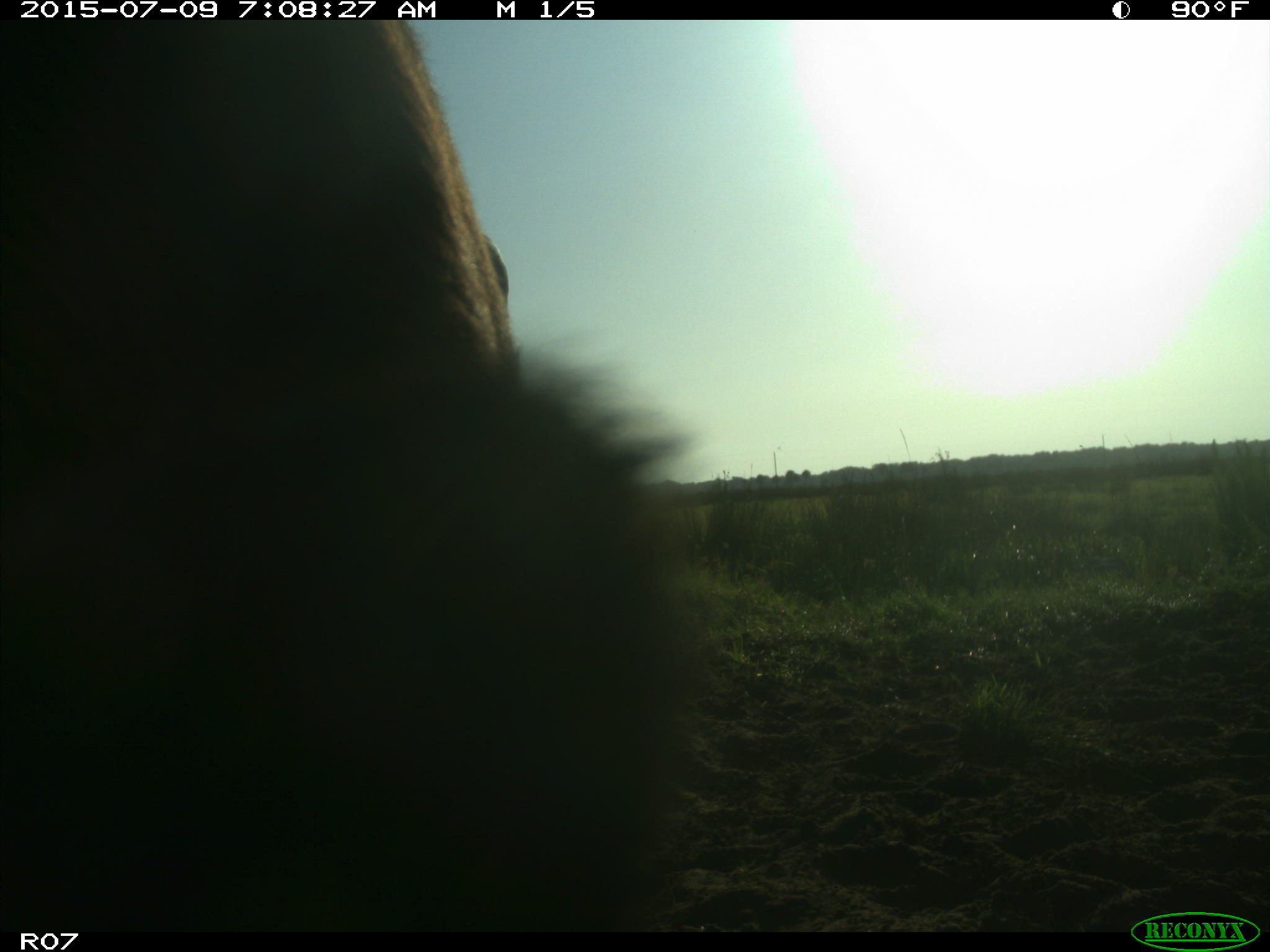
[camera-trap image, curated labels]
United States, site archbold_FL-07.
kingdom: Animalia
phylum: Chordata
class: Mammalia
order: Artiodactyla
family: Bovidae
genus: Bos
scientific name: Bos taurus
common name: domestic cow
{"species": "Bos taurus (domestic cow)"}